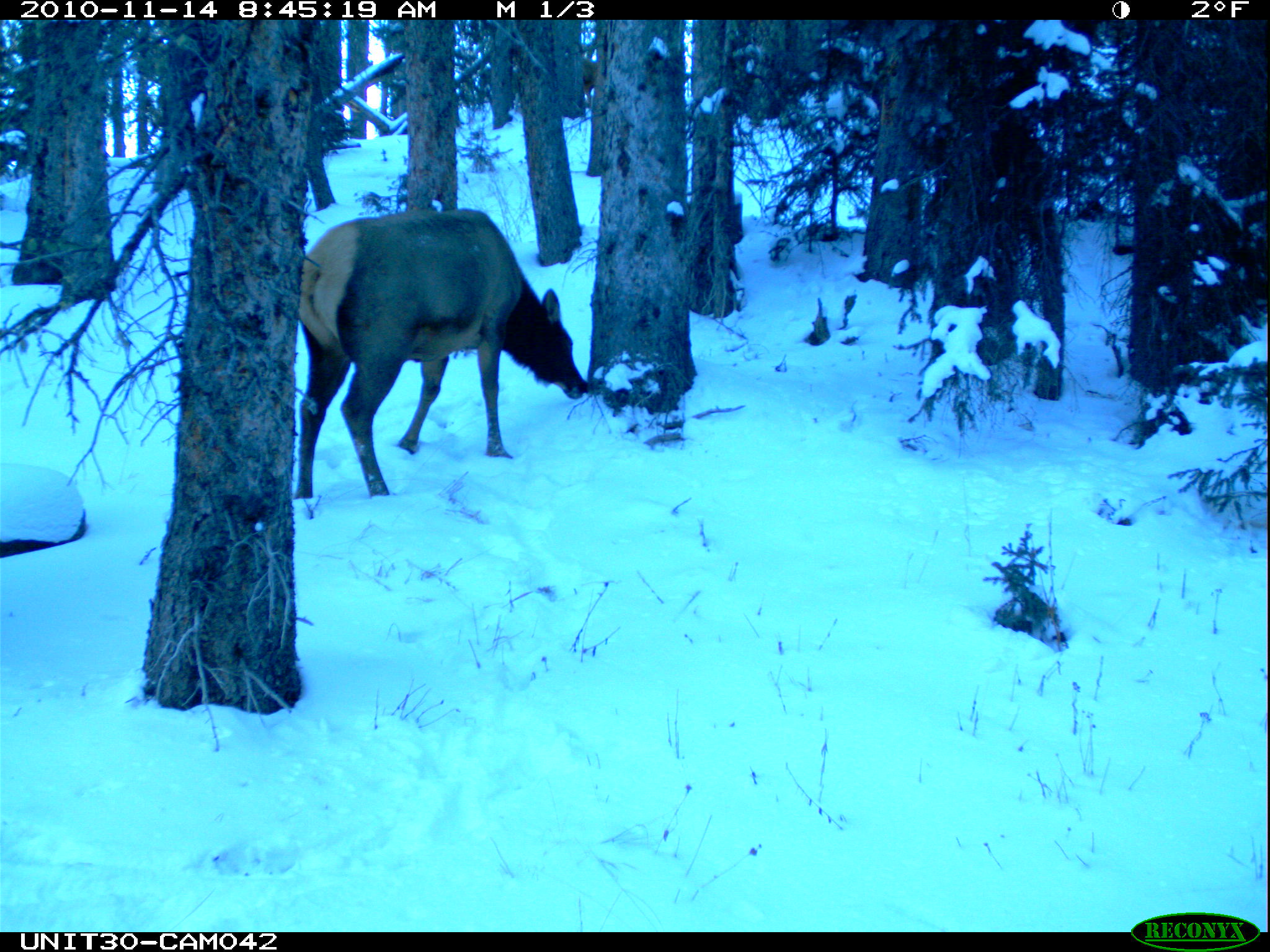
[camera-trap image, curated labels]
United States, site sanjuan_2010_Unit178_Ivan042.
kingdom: Animalia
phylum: Chordata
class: Mammalia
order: Artiodactyla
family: Cervidae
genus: Cervus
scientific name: Cervus elaphus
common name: red deer